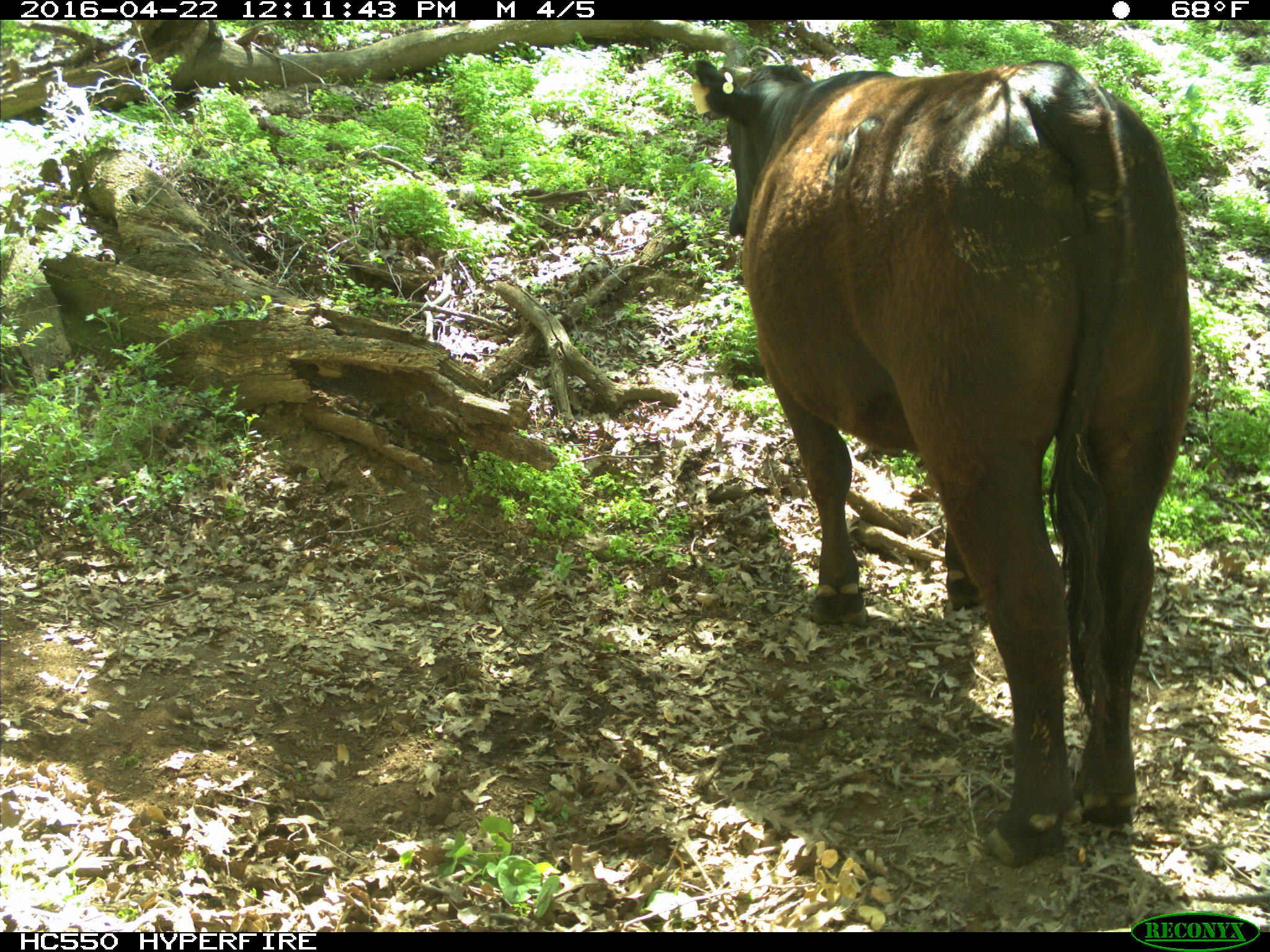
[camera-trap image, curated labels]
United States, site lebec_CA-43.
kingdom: Animalia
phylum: Chordata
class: Mammalia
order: Artiodactyla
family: Bovidae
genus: Bos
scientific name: Bos taurus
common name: domestic cow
Bos taurus (domestic cow).